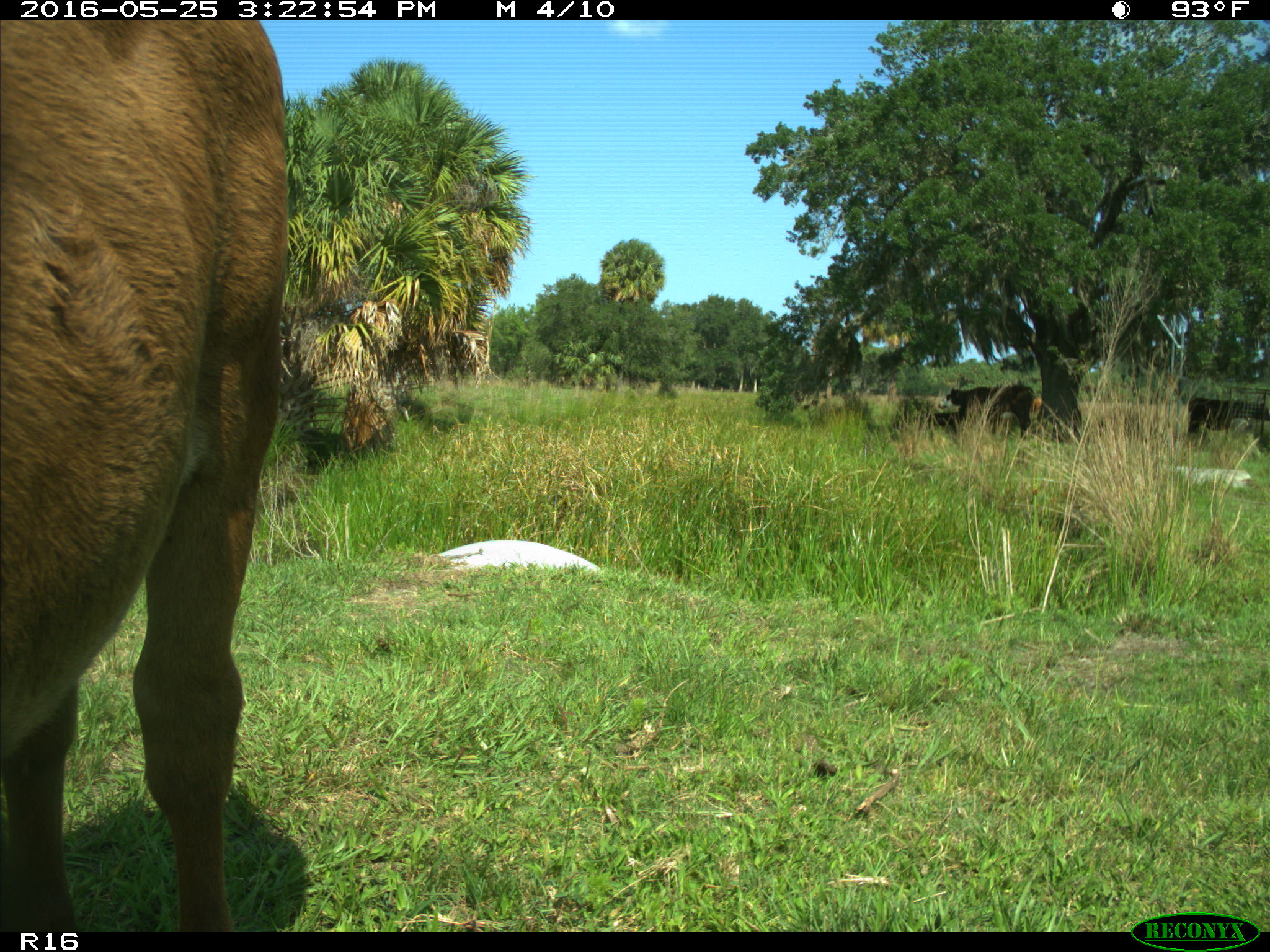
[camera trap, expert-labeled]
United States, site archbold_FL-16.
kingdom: Animalia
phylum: Chordata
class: Mammalia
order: Artiodactyla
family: Bovidae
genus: Bos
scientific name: Bos taurus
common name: domestic cow